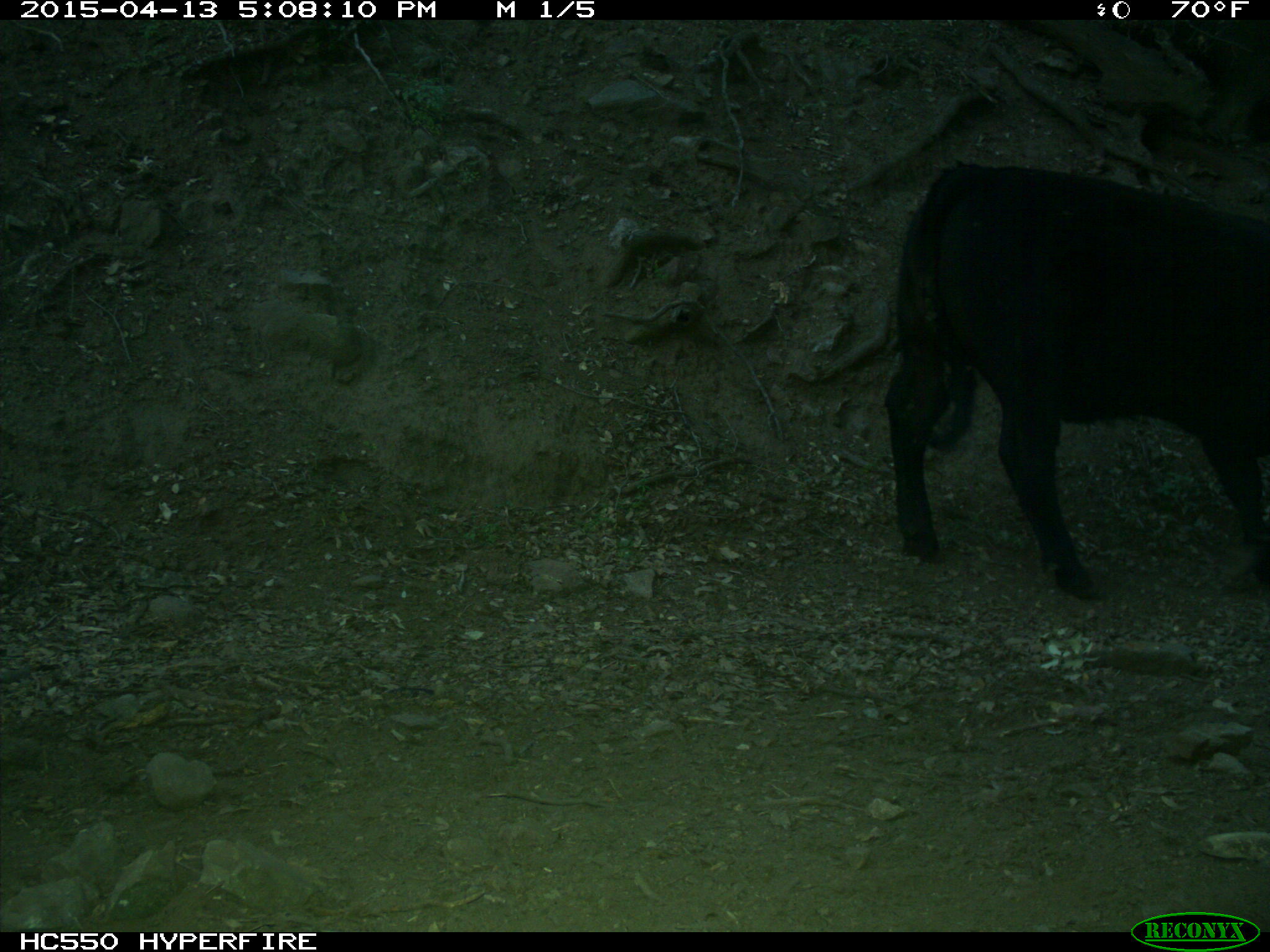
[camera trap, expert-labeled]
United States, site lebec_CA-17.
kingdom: Animalia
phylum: Chordata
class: Mammalia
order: Artiodactyla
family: Bovidae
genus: Bos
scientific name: Bos taurus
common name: domestic cow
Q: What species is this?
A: Bos taurus (domestic cow).